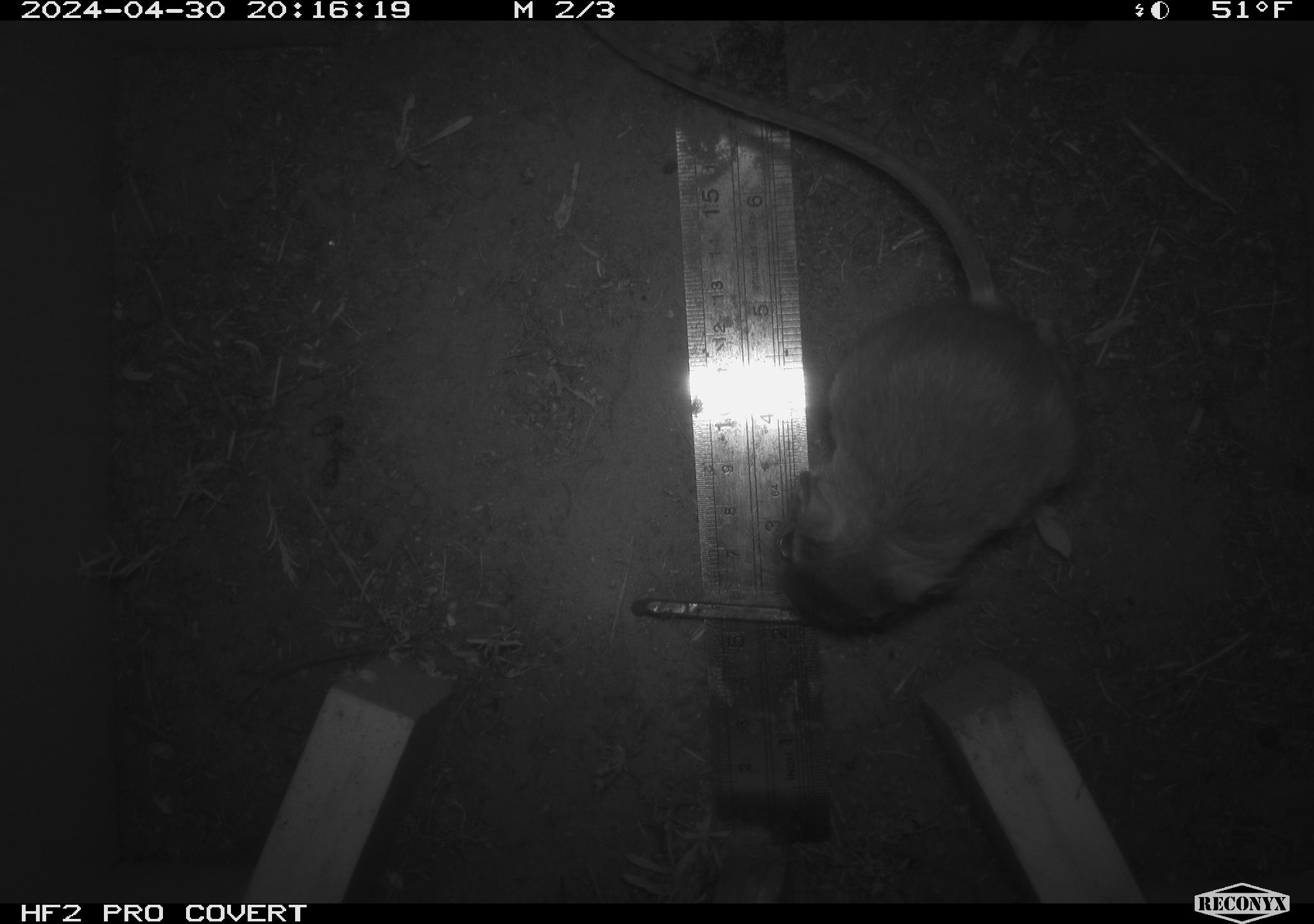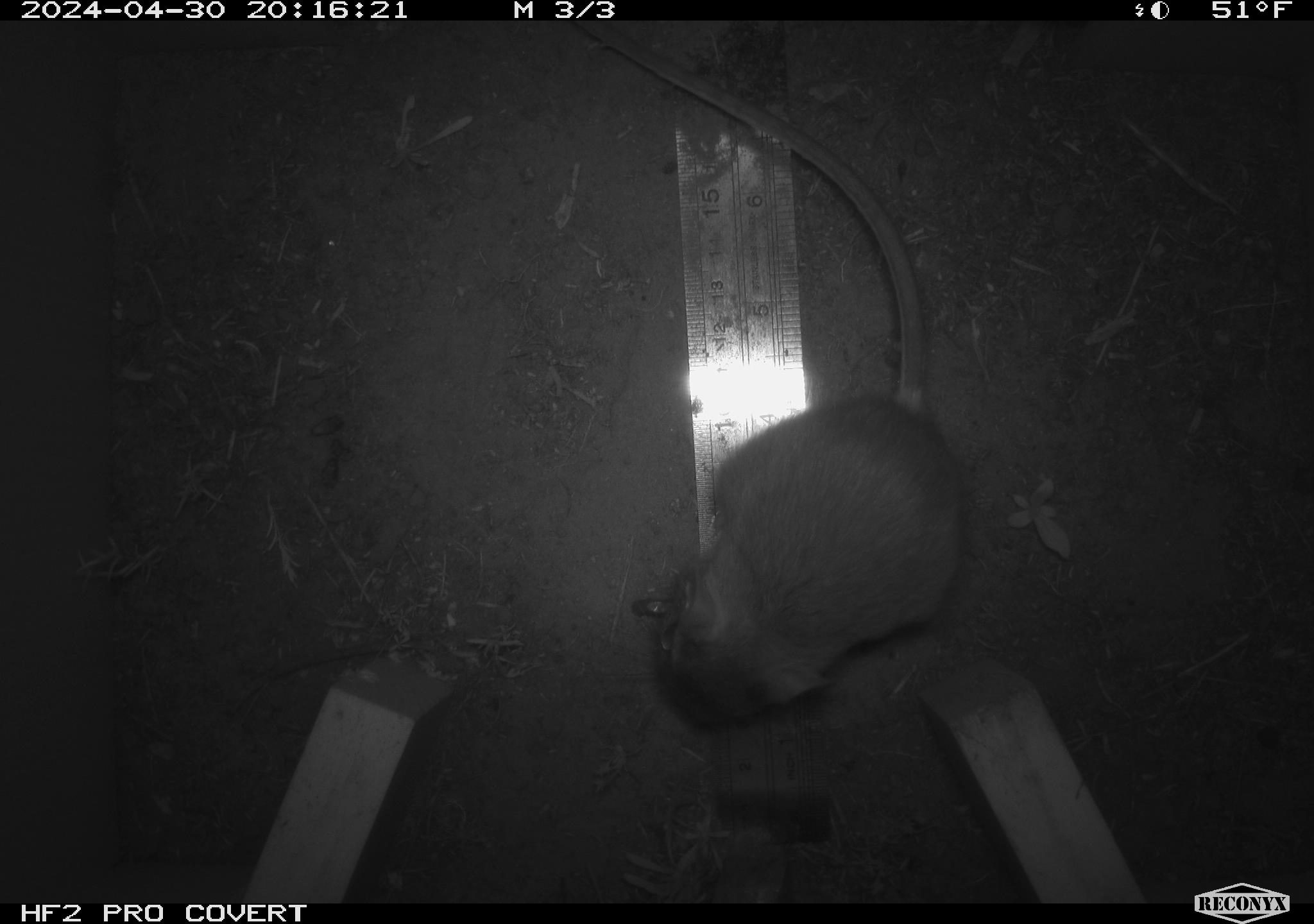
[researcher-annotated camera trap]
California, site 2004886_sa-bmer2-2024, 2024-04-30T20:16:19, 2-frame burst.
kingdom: Animalia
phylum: Chordata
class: Mammalia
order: Rodentia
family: Heteromyidae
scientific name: Heteromyidae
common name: kangaroo rats and pocket mice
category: heteromyidae family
Heteromyidae family (kangaroo rats and pocket mice) (Heteromyidae).